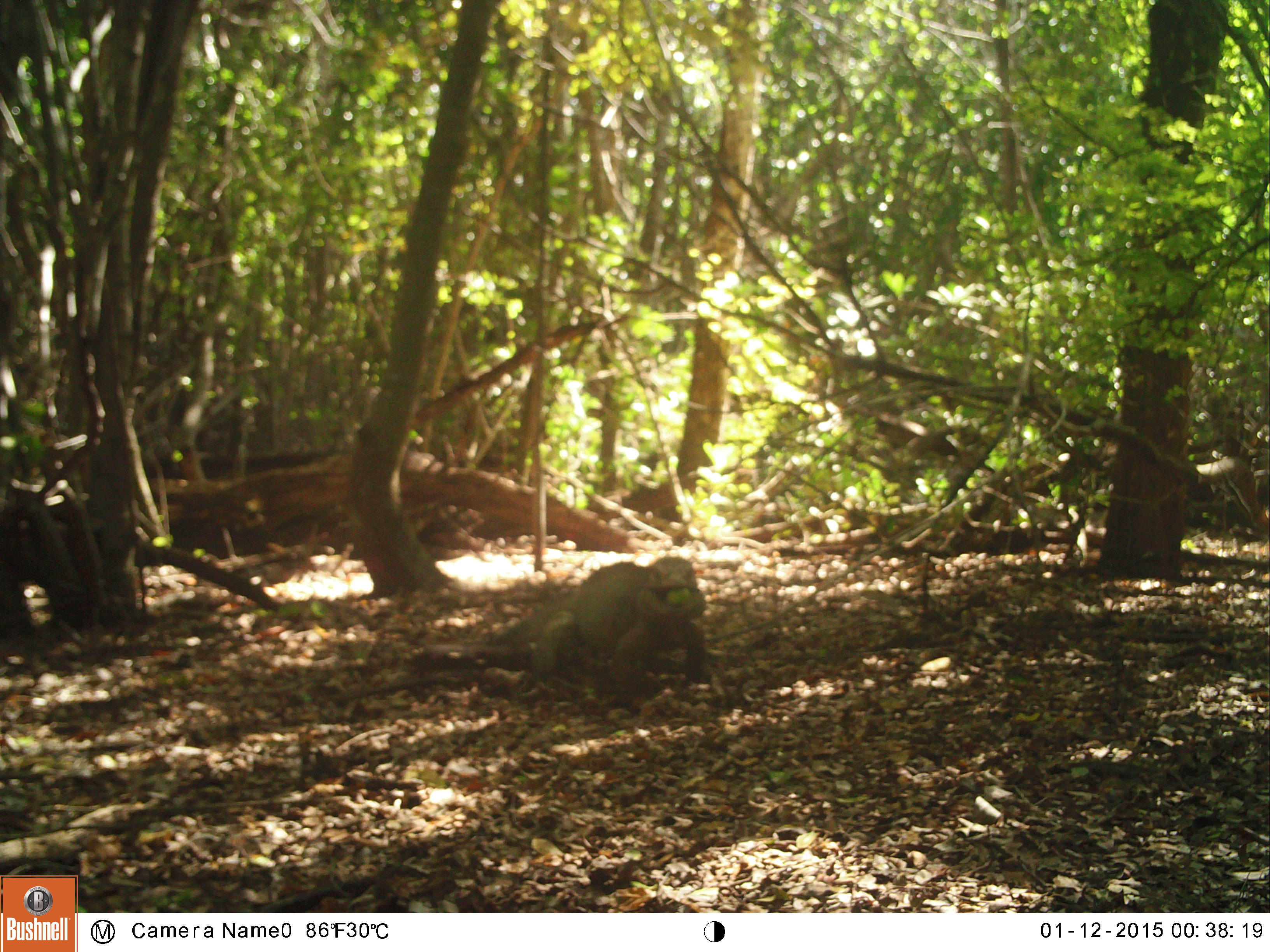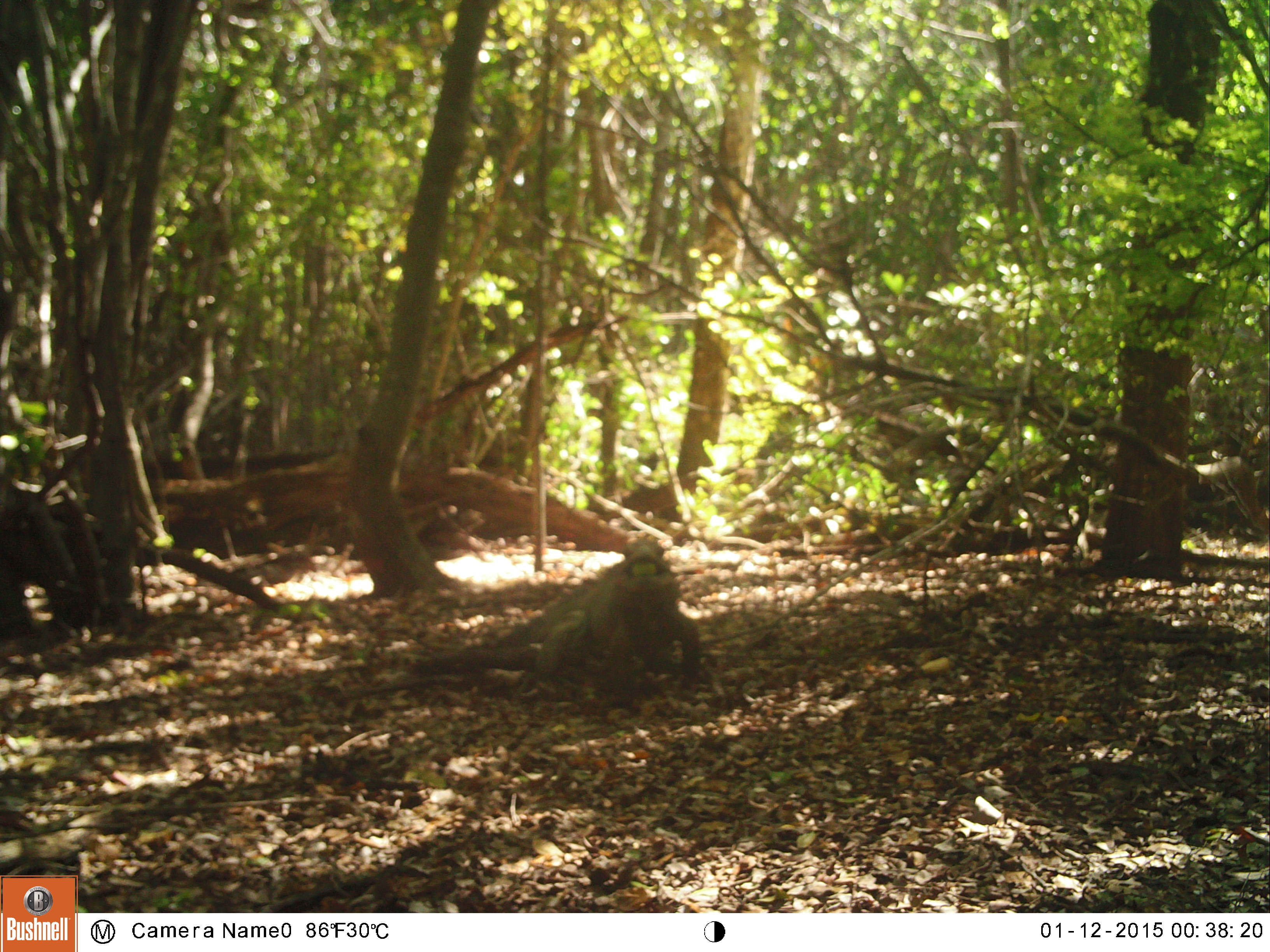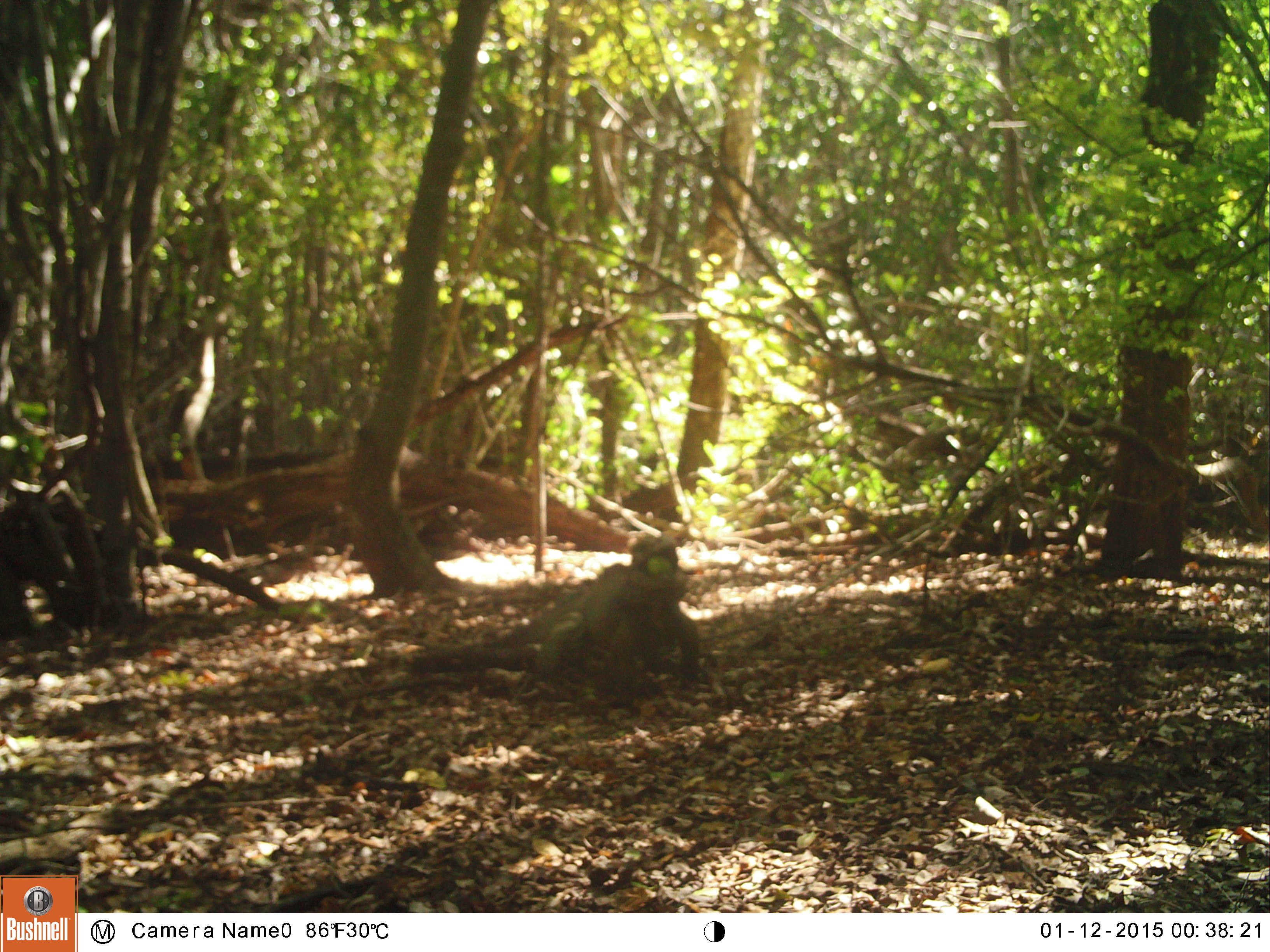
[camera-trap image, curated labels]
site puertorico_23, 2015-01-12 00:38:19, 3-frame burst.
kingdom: Animalia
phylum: Chordata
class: Reptilia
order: Squamata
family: Iguanidae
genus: Iguana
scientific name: Iguana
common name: typical iguanas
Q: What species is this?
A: Iguana (typical iguanas).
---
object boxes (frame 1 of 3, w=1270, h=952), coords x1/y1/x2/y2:
iguana: 479/556/714/694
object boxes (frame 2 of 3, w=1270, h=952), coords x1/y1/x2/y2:
iguana: 494/534/703/692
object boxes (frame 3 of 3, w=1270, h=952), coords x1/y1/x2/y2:
iguana: 463/532/699/684